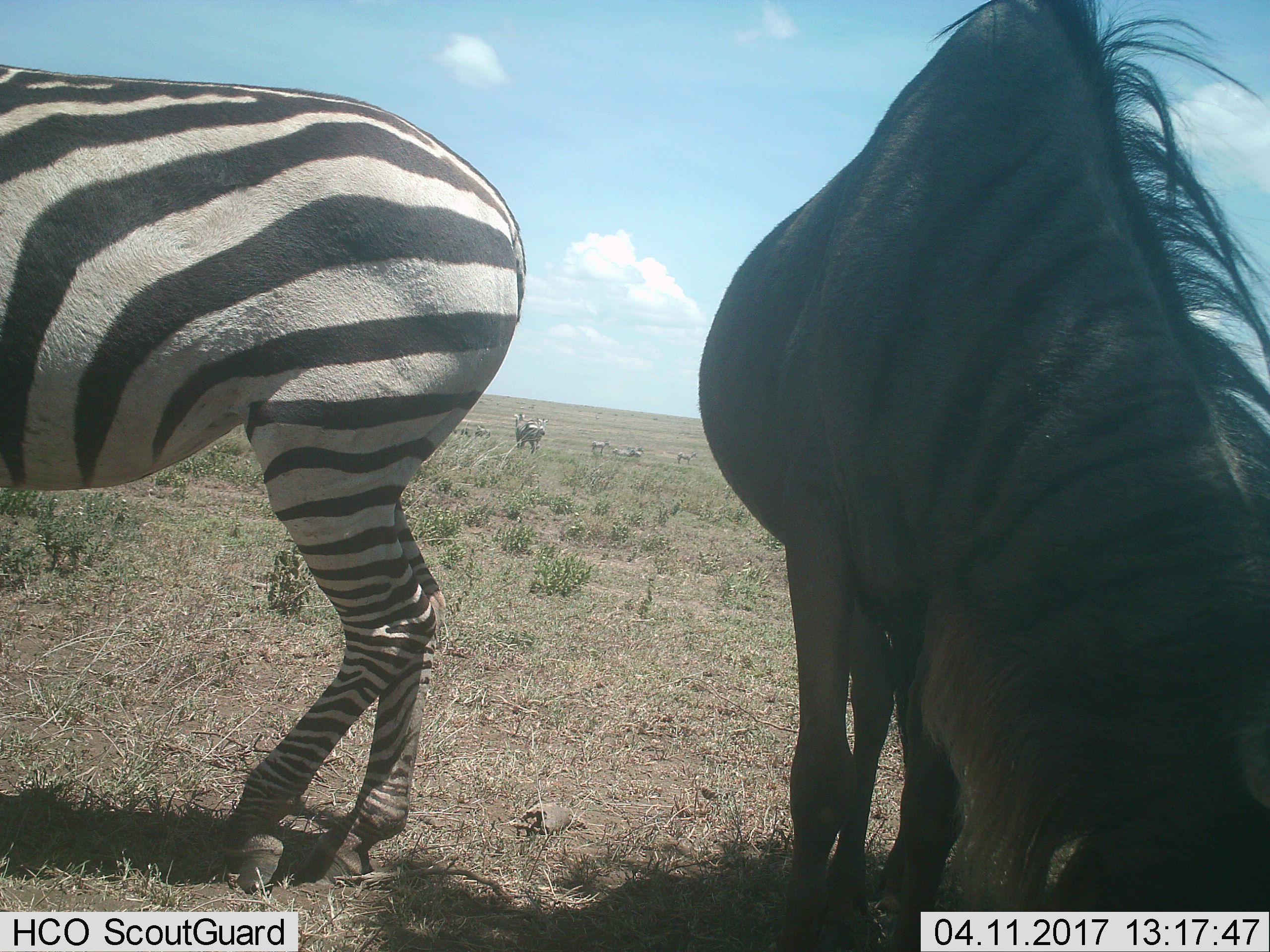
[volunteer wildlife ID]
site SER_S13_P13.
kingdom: Animalia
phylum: Chordata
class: Mammalia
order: Artiodactyla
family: Bovidae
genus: Connochaetes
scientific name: Connochaetes taurinus taurinus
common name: blue wildebeest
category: wildebeestblue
Wildebeestblue (blue wildebeest) (Connochaetes taurinus taurinus), count 1. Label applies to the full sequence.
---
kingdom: Animalia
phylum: Chordata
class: Mammalia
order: Perissodactyla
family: Equidae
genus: Equus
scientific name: Equus quagga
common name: plains zebra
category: zebraplains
Zebraplains (plains zebra) (Equus quagga), count 7. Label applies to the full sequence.